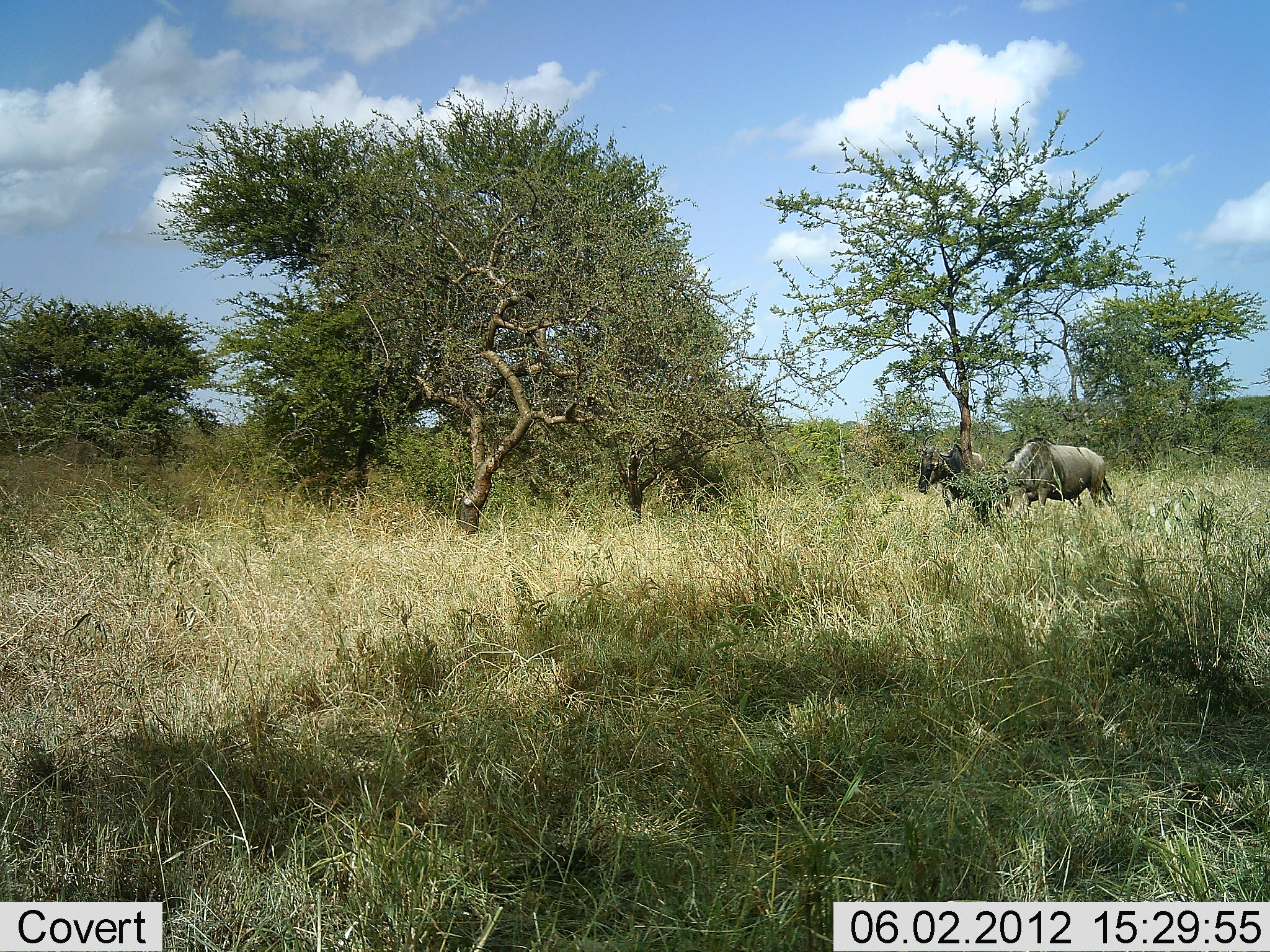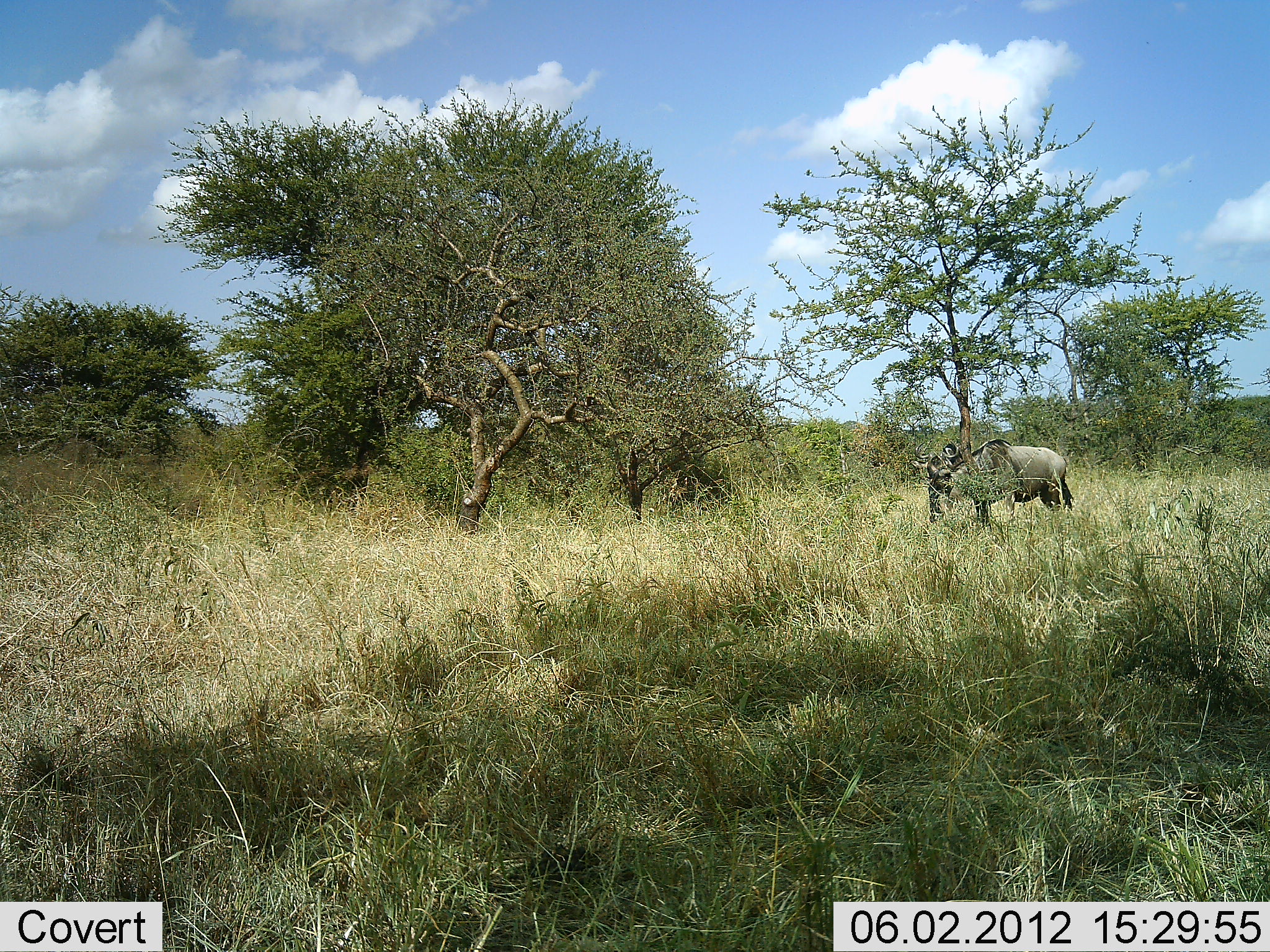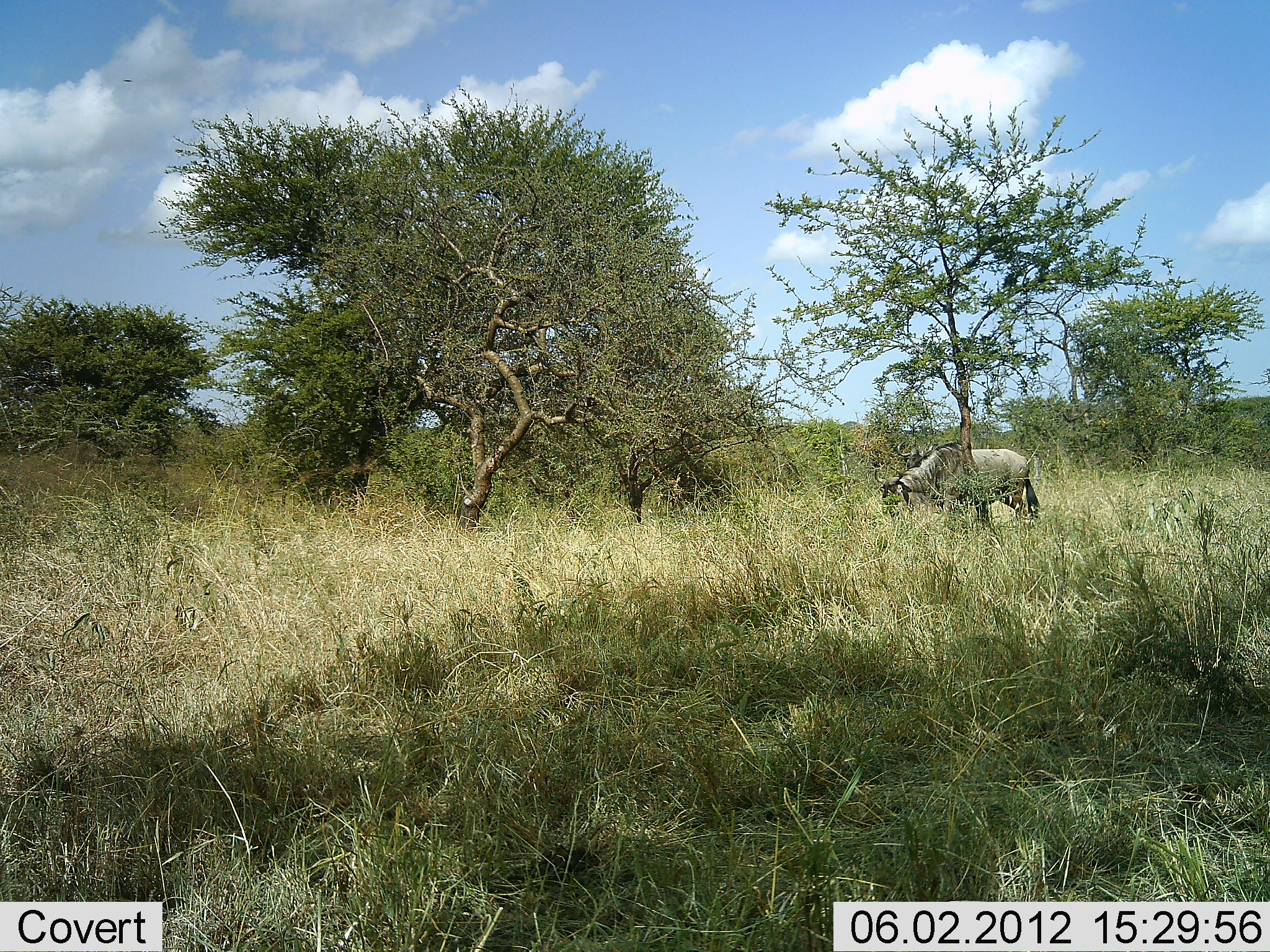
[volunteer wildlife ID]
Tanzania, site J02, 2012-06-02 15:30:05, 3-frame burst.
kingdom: Animalia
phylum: Chordata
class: Mammalia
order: Artiodactyla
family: Bovidae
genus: Connochaetes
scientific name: Connochaetes taurinus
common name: blue wildebeest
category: wildebeest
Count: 2.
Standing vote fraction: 10%.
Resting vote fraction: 0%.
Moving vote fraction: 100%.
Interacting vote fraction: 0%.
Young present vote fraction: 0%.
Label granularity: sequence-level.